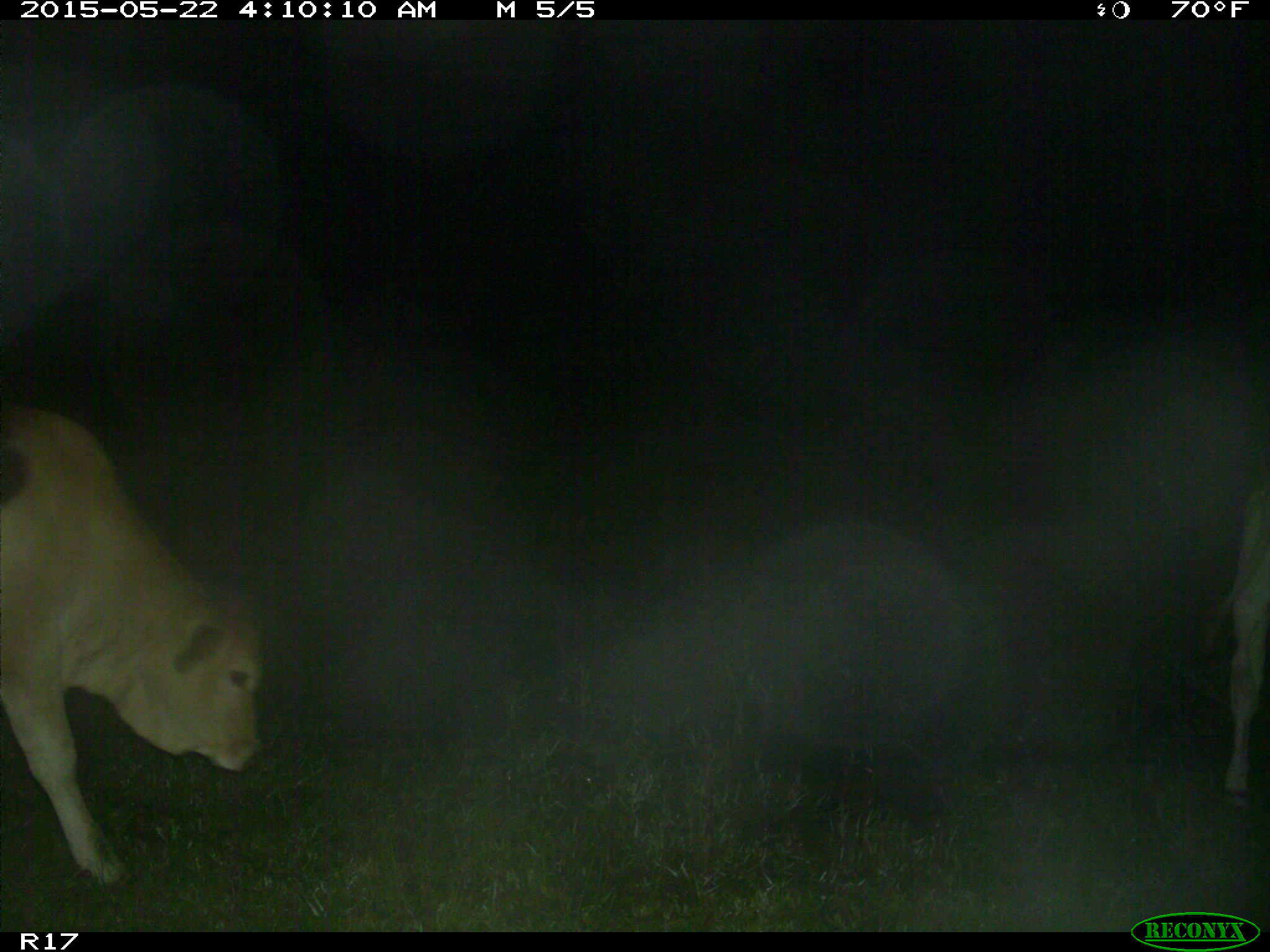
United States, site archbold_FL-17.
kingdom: Animalia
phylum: Chordata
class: Mammalia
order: Artiodactyla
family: Bovidae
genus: Bos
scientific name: Bos taurus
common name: domestic cow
Bos taurus (domestic cow).